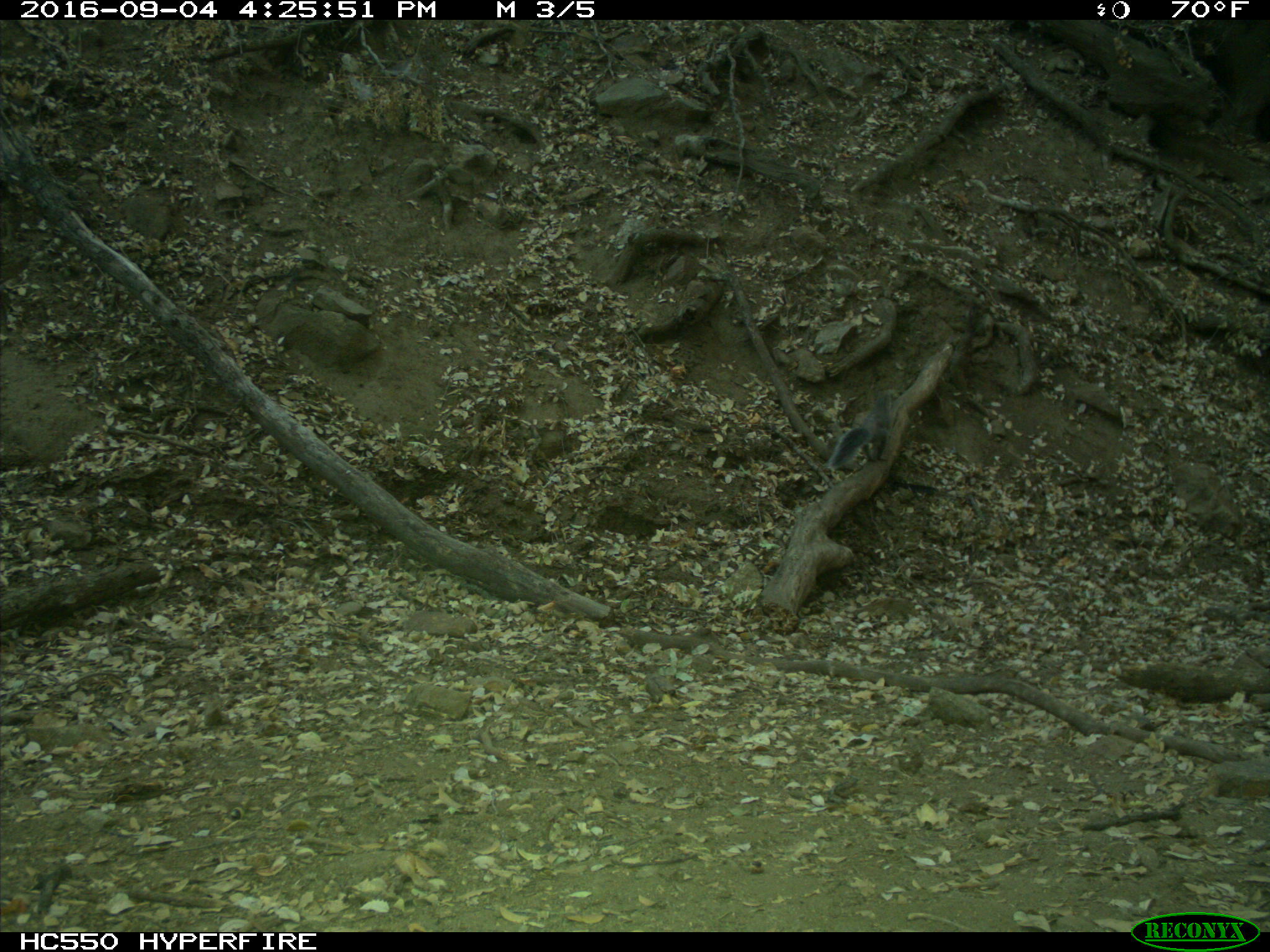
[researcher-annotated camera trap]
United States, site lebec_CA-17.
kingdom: Animalia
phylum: Chordata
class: Mammalia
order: Rodentia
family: Sciuridae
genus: Sciurus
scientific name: Sciurus carolinensis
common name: eastern gray squirrel